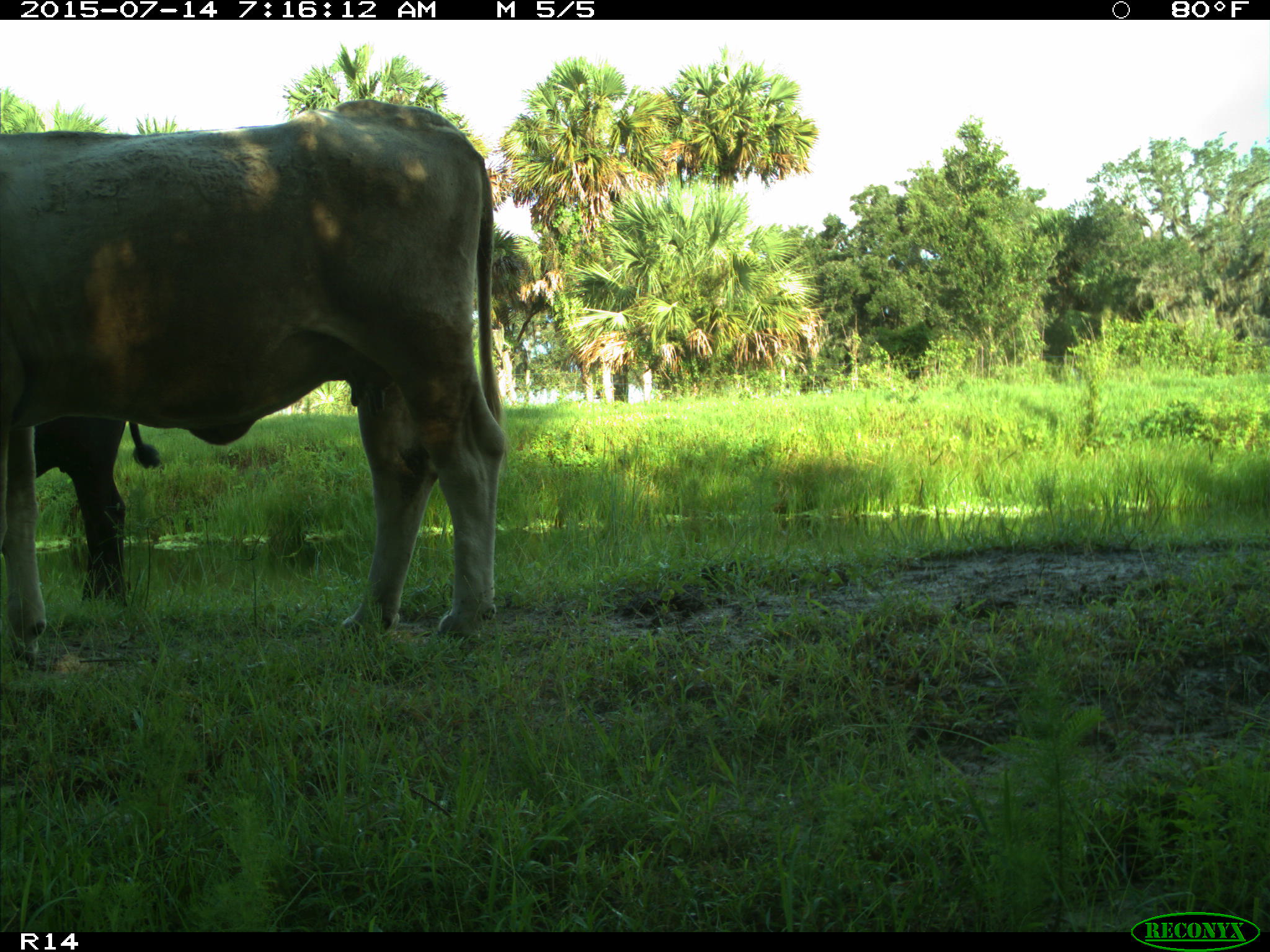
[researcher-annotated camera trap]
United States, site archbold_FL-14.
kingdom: Animalia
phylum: Chordata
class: Mammalia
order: Artiodactyla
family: Bovidae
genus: Bos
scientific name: Bos taurus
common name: domestic cow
Bos taurus (domestic cow).